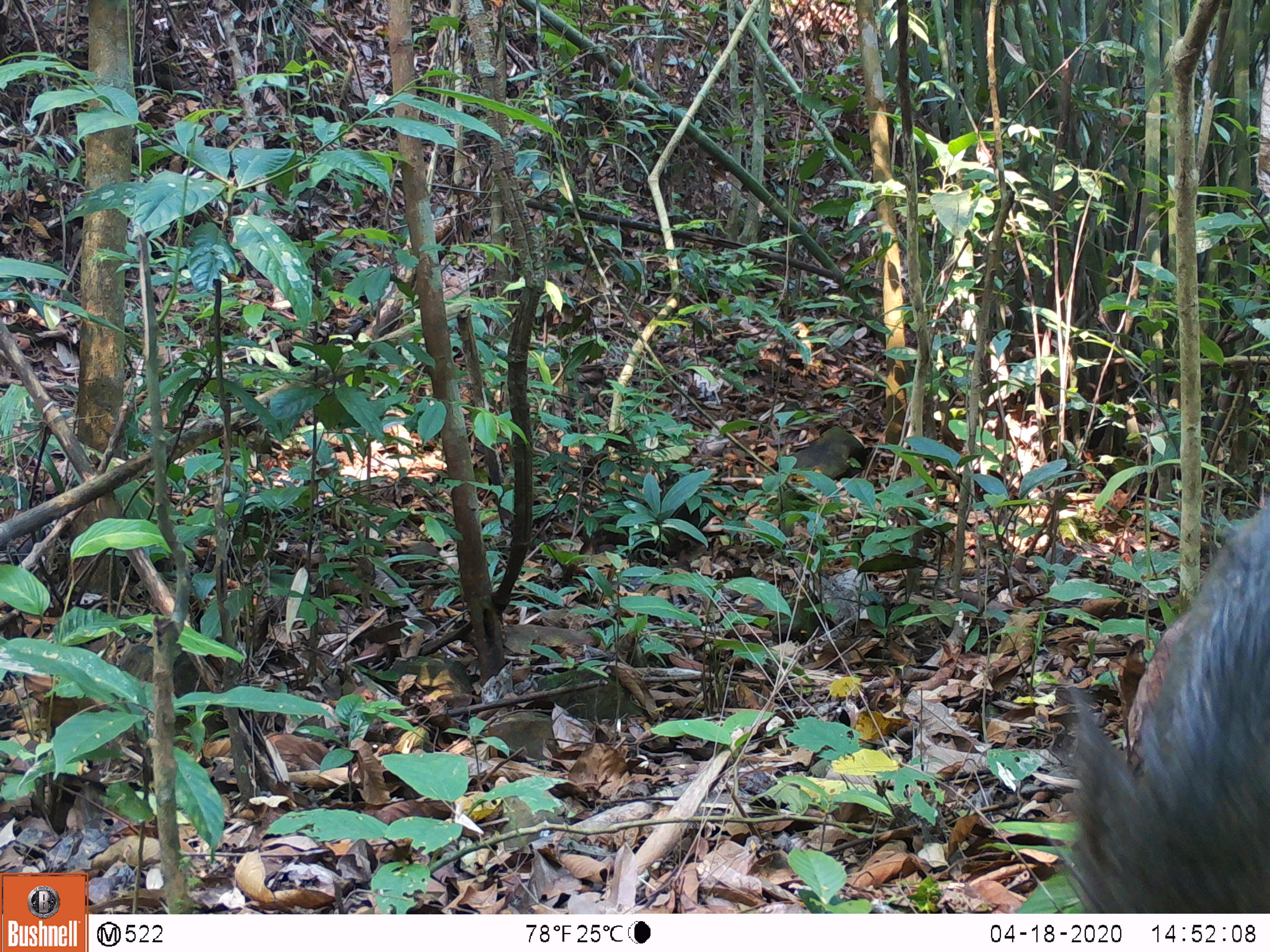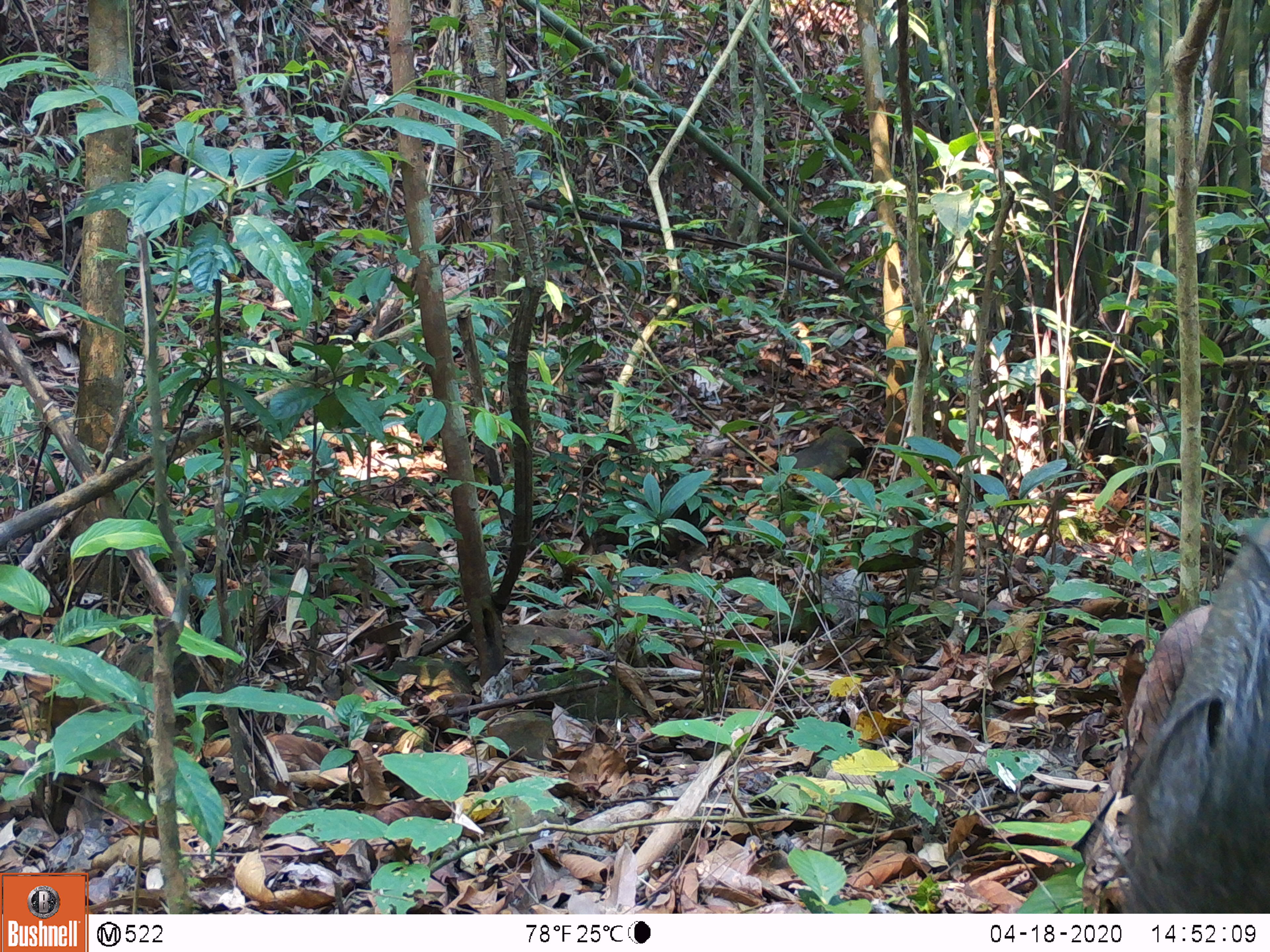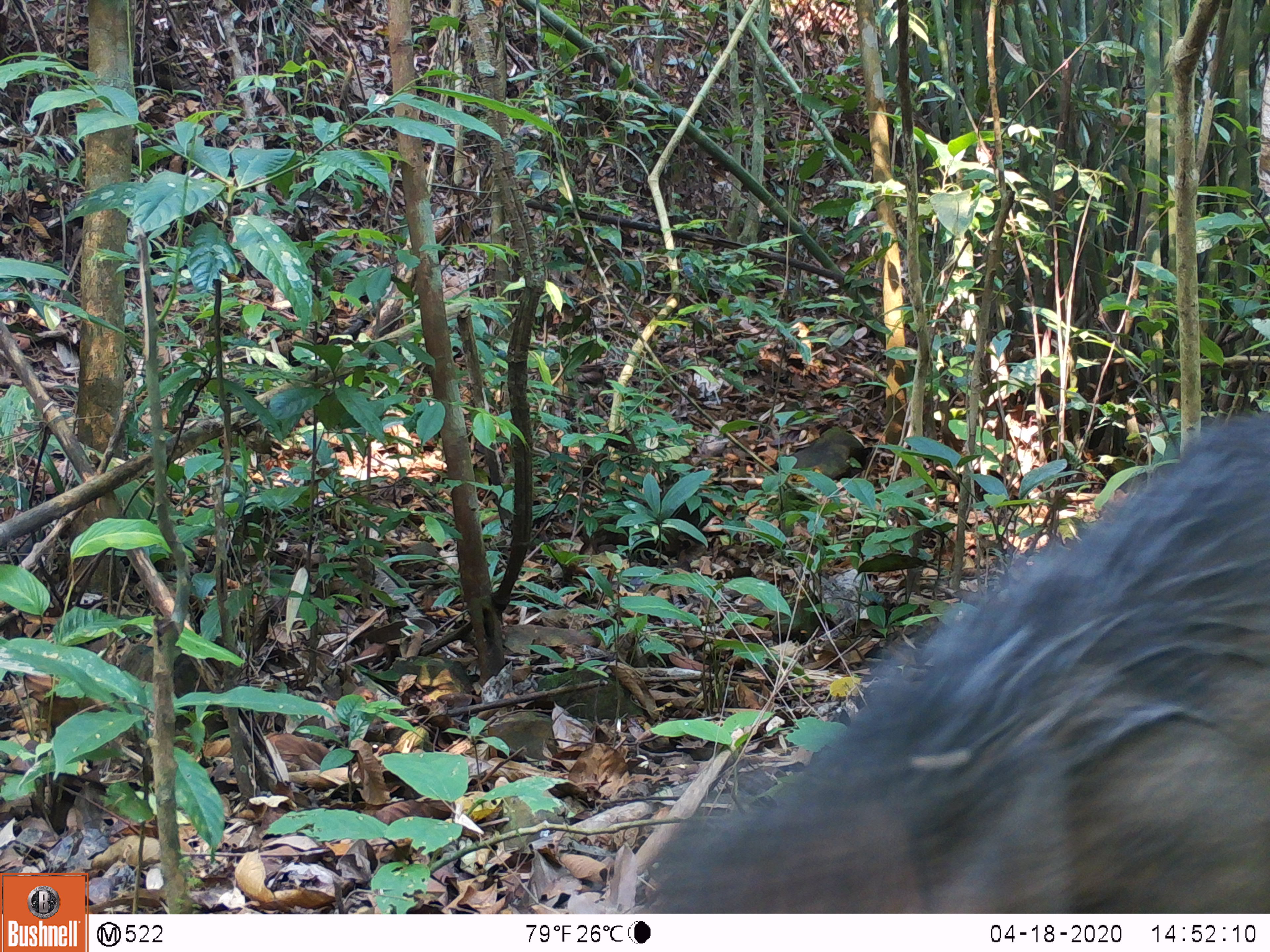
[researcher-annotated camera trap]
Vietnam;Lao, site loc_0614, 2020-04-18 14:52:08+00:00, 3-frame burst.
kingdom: Animalia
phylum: Chordata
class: Mammalia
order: Artiodactyla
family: Suidae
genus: Sus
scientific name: Sus scrofa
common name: eurasian wild pig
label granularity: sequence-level